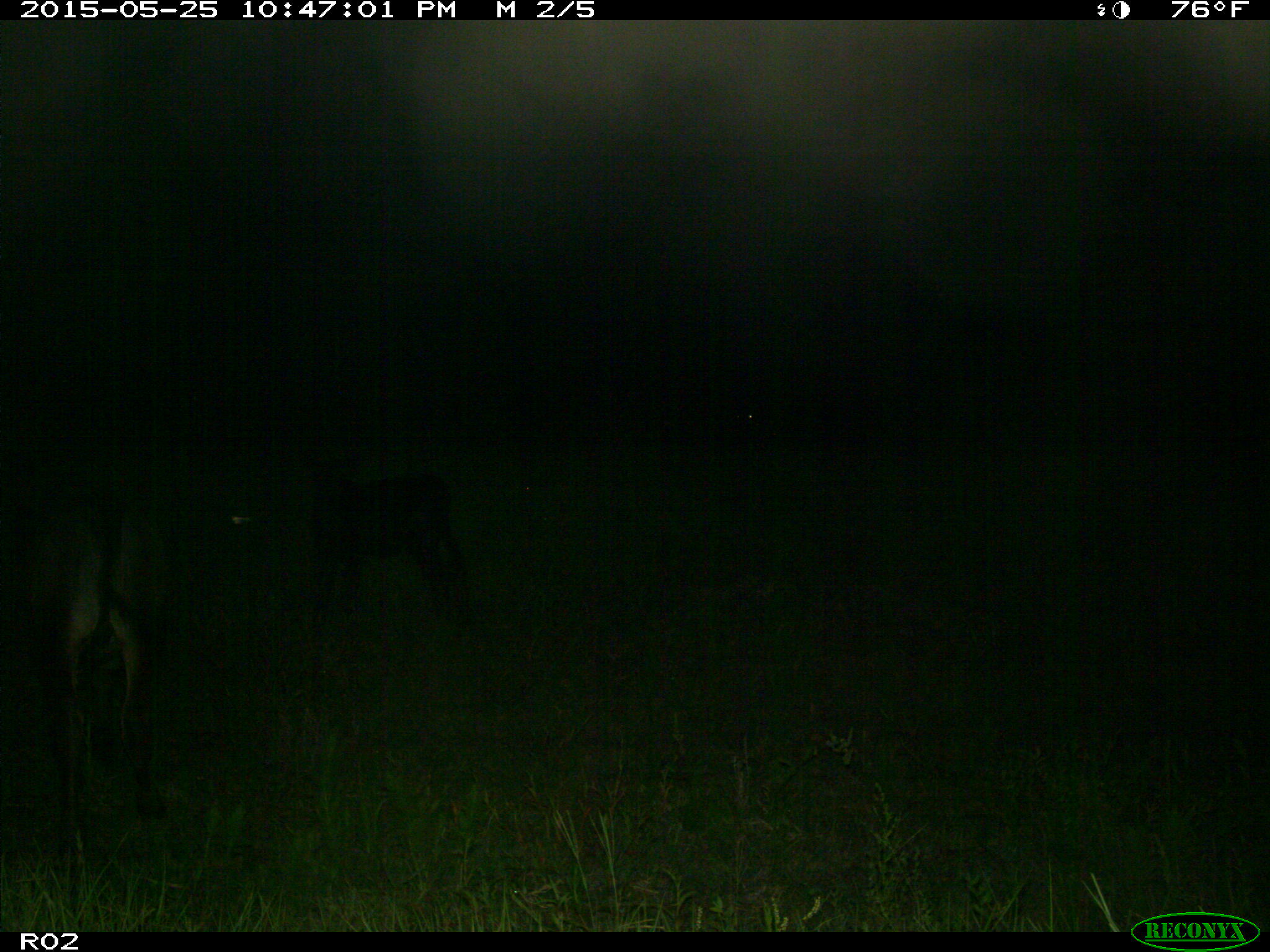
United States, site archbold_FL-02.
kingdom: Animalia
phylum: Chordata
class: Mammalia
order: Artiodactyla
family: Bovidae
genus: Bos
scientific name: Bos taurus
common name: domestic cow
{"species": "Bos taurus (domestic cow)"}